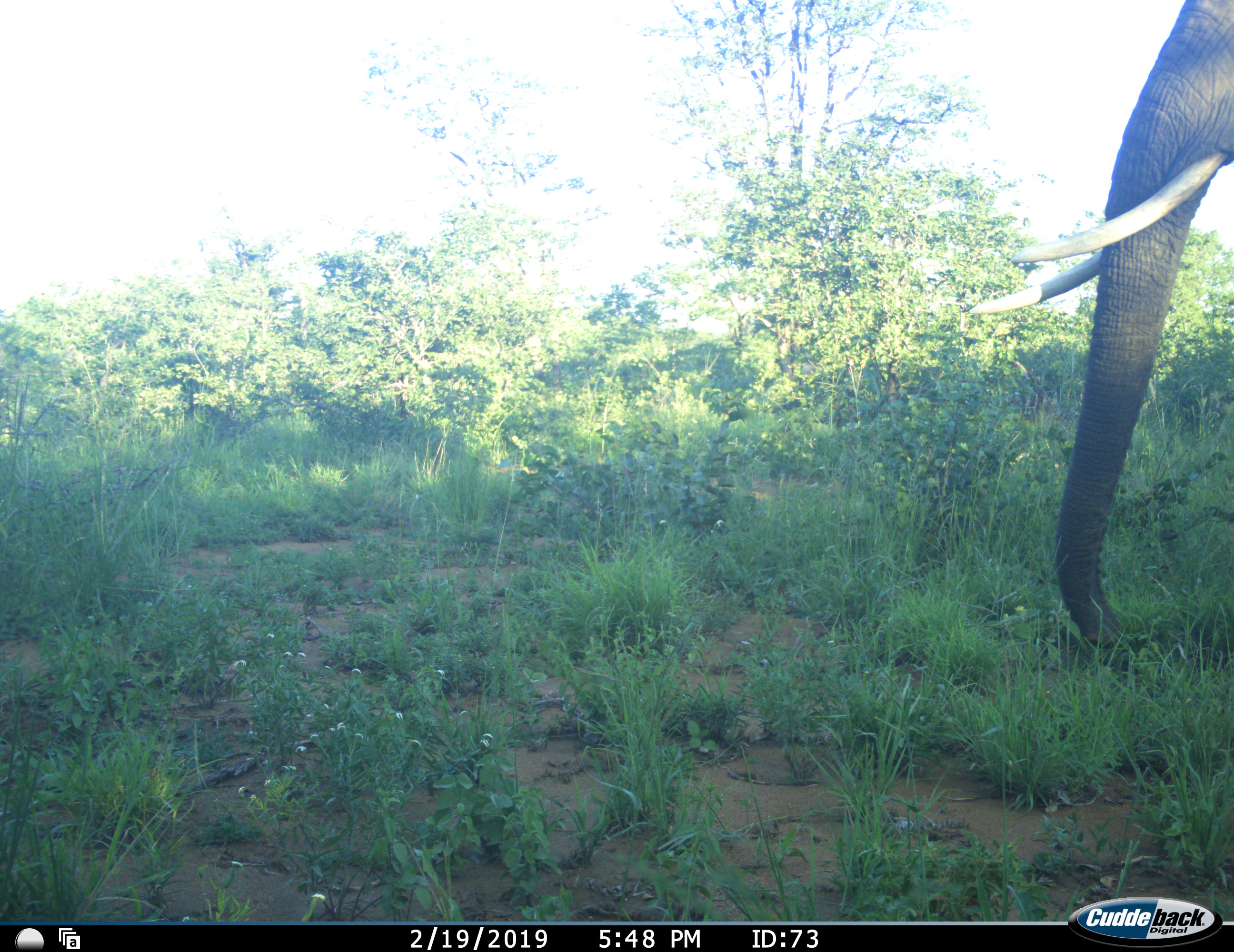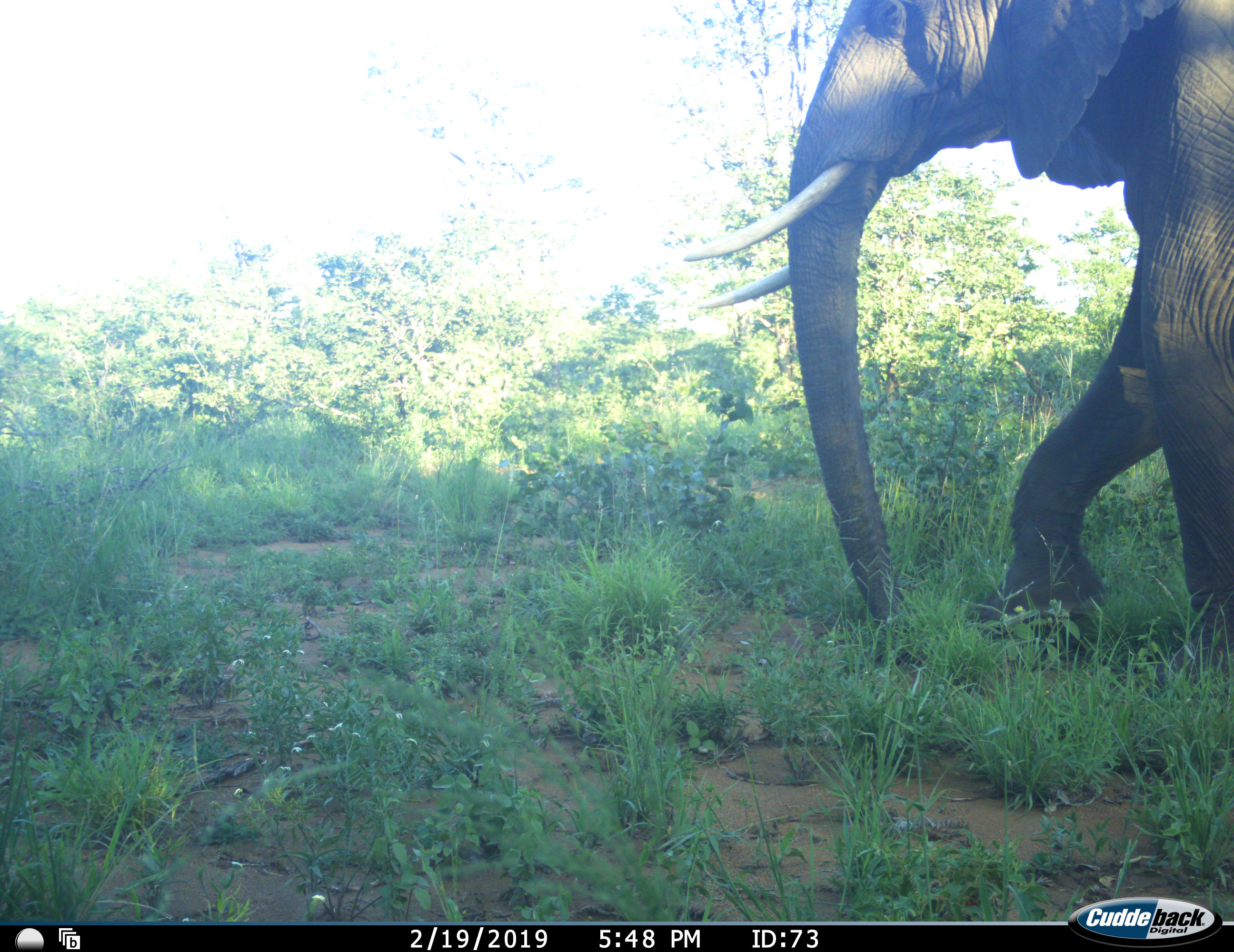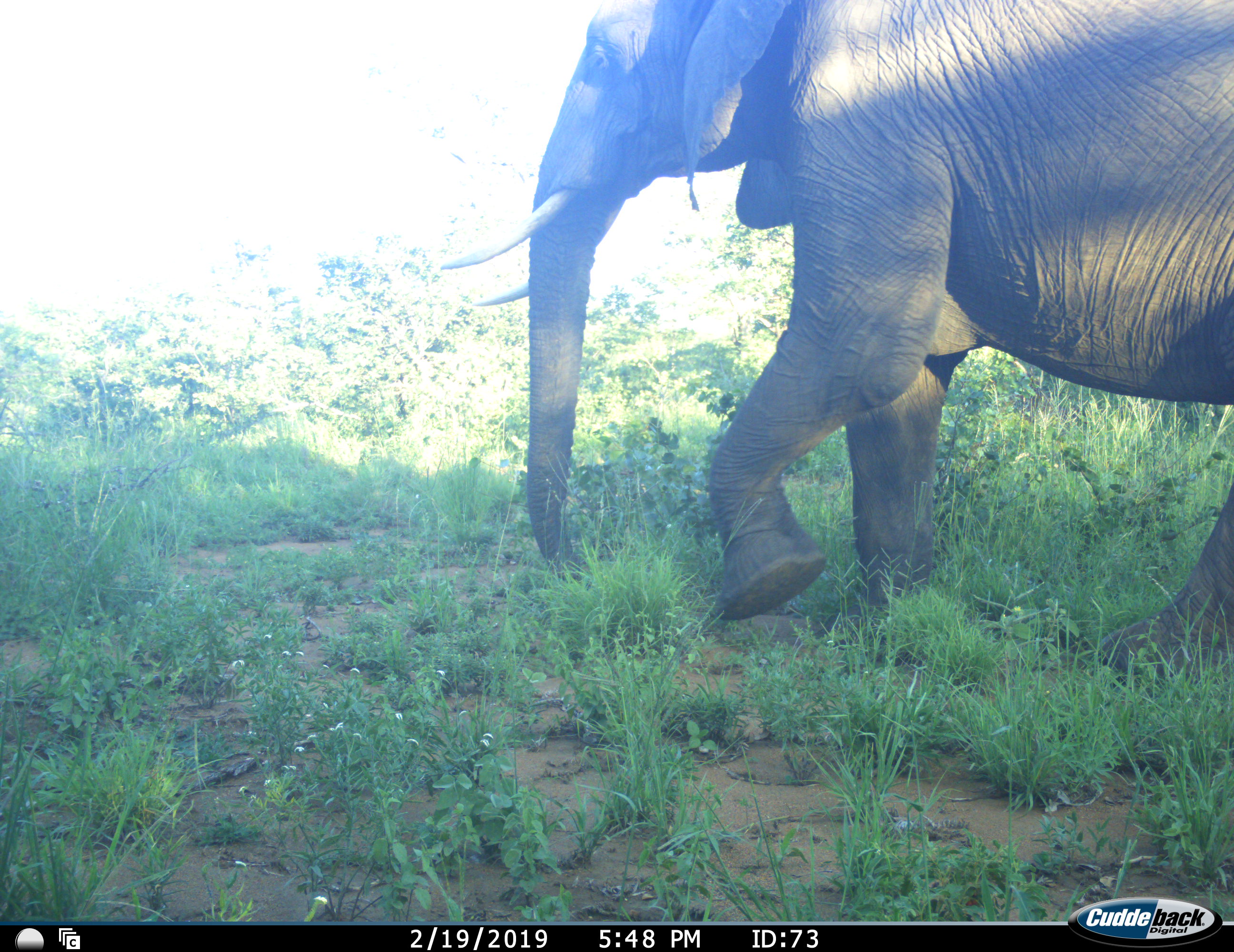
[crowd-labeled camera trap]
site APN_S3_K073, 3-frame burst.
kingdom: Animalia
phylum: Chordata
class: Mammalia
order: Proboscidea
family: Elephantidae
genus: Loxodonta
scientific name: Loxodonta africana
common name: african bush elephant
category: elephant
Elephant (african bush elephant) (Loxodonta africana), count 1. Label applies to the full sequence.